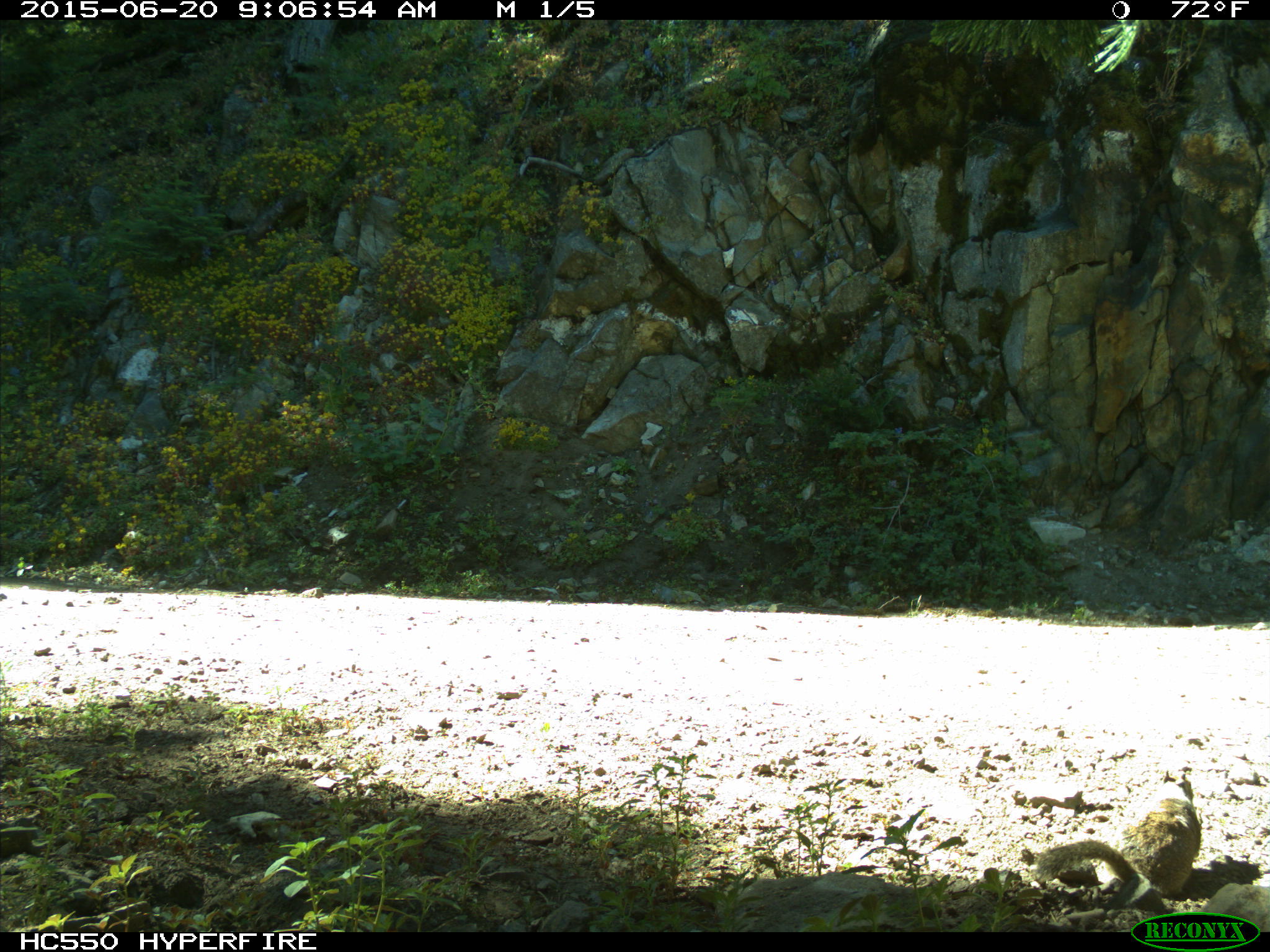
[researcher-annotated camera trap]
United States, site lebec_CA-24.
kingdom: Animalia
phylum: Chordata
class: Mammalia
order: Rodentia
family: Sciuridae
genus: Otospermophilus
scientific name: Otospermophilus beecheyi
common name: california ground squirrel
Otospermophilus beecheyi (california ground squirrel).